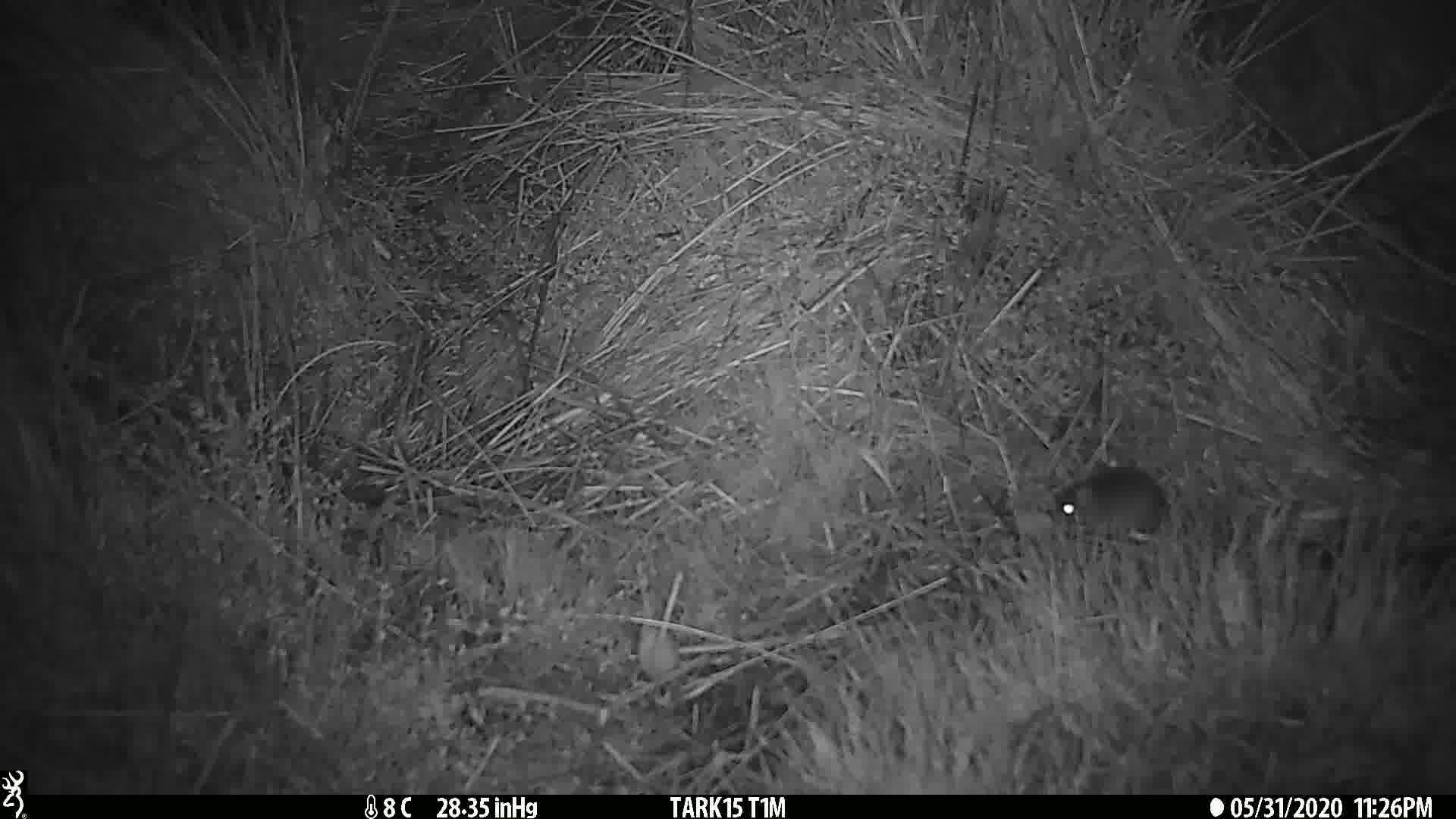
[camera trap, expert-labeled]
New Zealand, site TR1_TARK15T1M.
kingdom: Animalia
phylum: Chordata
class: Mammalia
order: Rodentia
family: Muridae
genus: Mus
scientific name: Mus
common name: mouse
Mouse (Mus).